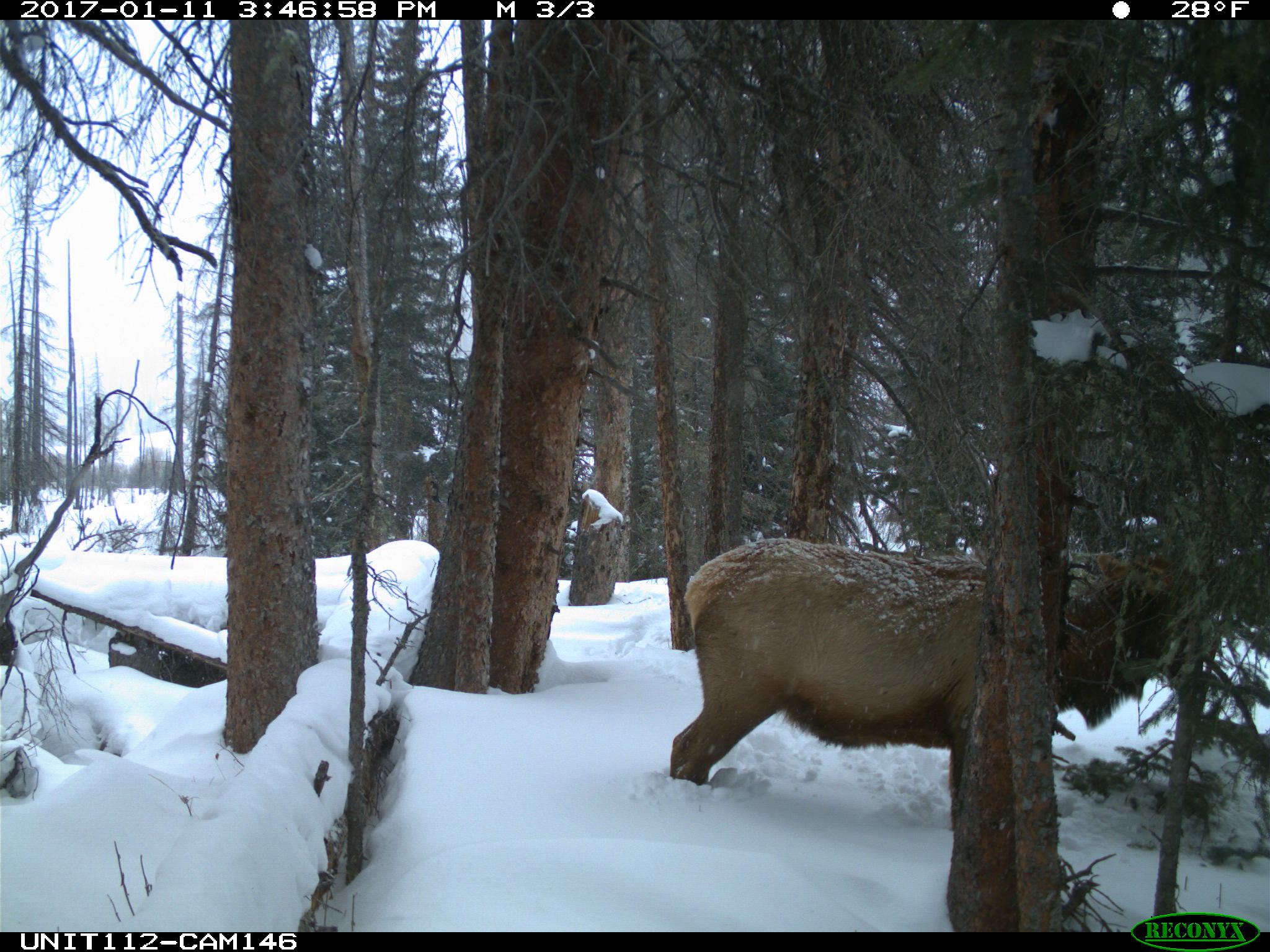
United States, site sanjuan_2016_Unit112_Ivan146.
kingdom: Animalia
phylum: Chordata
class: Mammalia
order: Artiodactyla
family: Cervidae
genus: Cervus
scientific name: Cervus elaphus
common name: red deer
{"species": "Cervus elaphus (red deer)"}